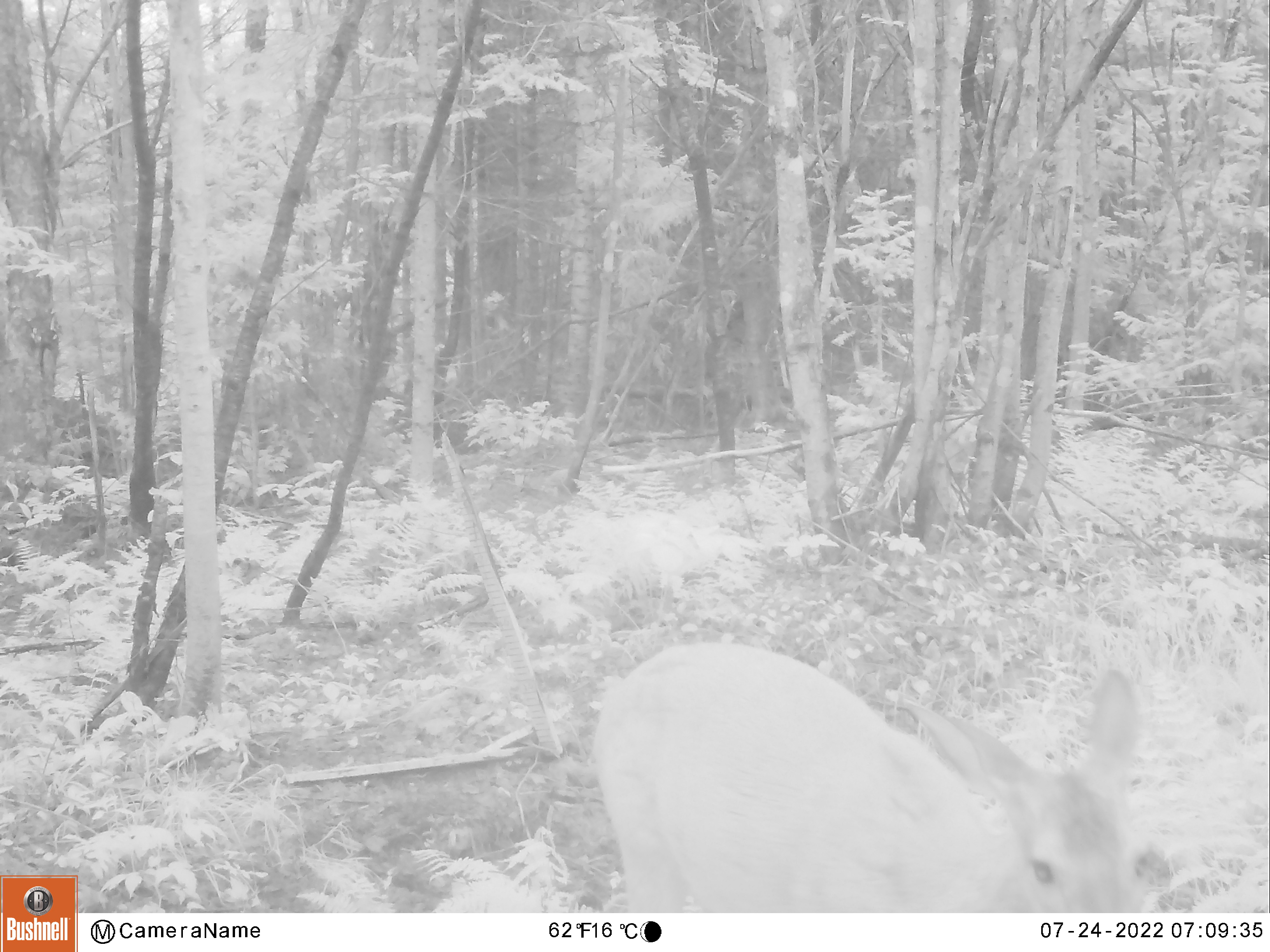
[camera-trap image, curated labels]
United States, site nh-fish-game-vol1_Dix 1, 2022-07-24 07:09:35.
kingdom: Animalia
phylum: Chordata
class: Mammalia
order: Artiodactyla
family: Cervidae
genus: Odocoileus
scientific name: Odocoileus virginianus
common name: white-tailed deer